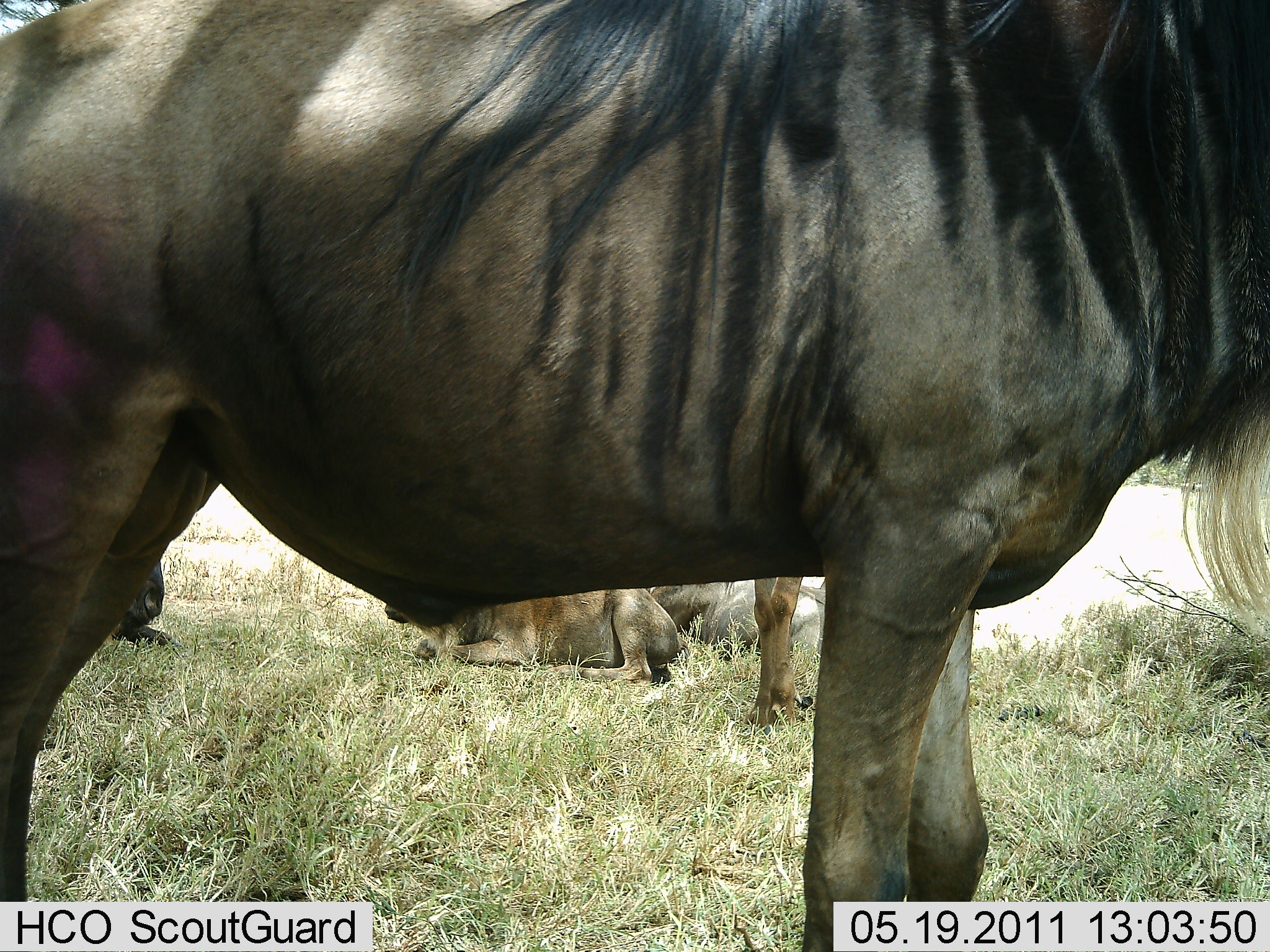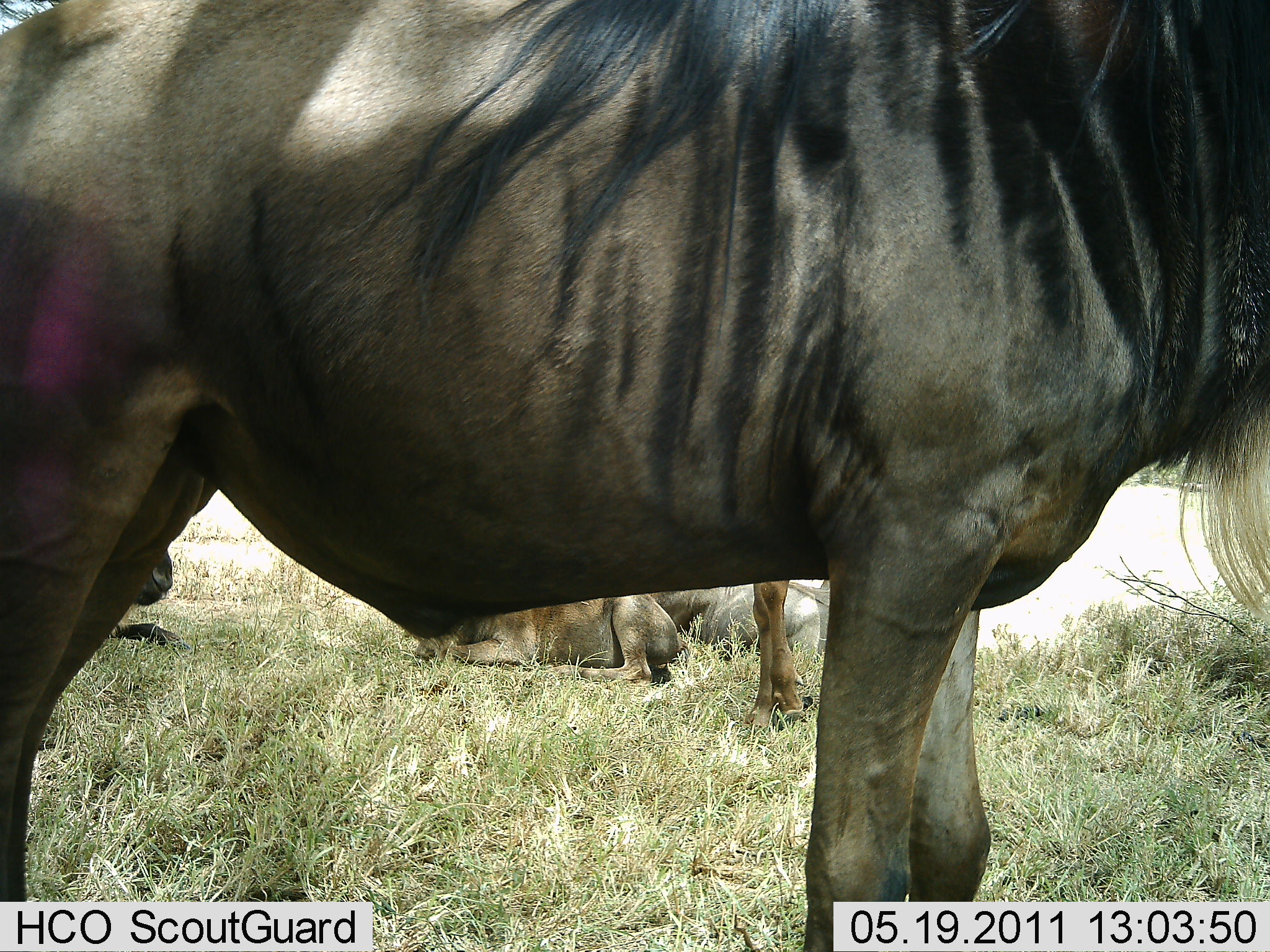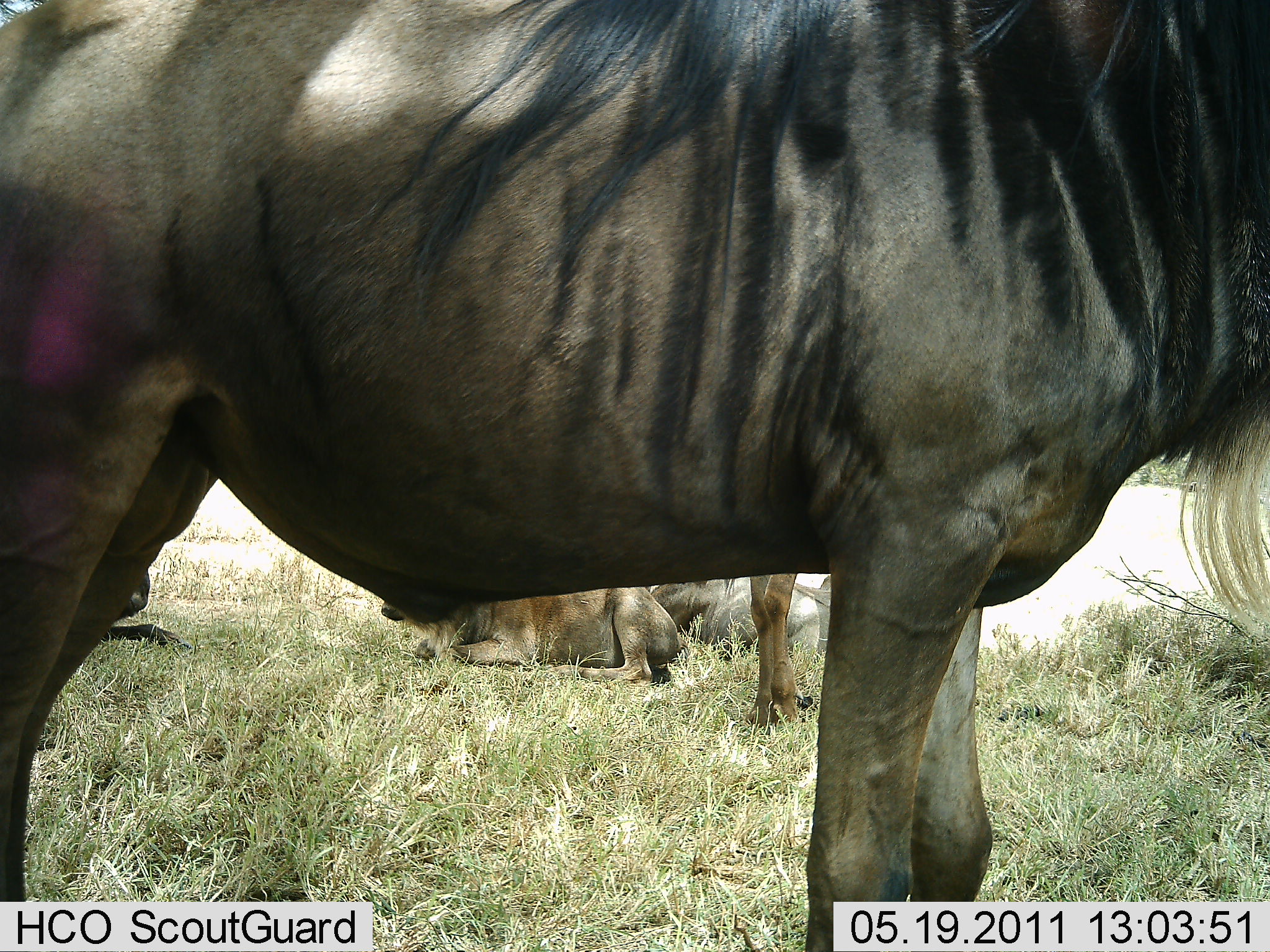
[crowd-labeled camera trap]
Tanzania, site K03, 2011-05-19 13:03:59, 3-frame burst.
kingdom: Animalia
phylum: Chordata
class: Mammalia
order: Artiodactyla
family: Bovidae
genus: Connochaetes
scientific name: Connochaetes taurinus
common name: blue wildebeest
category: wildebeest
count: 4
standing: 92%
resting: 92%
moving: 0%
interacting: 8%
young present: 0%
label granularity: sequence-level